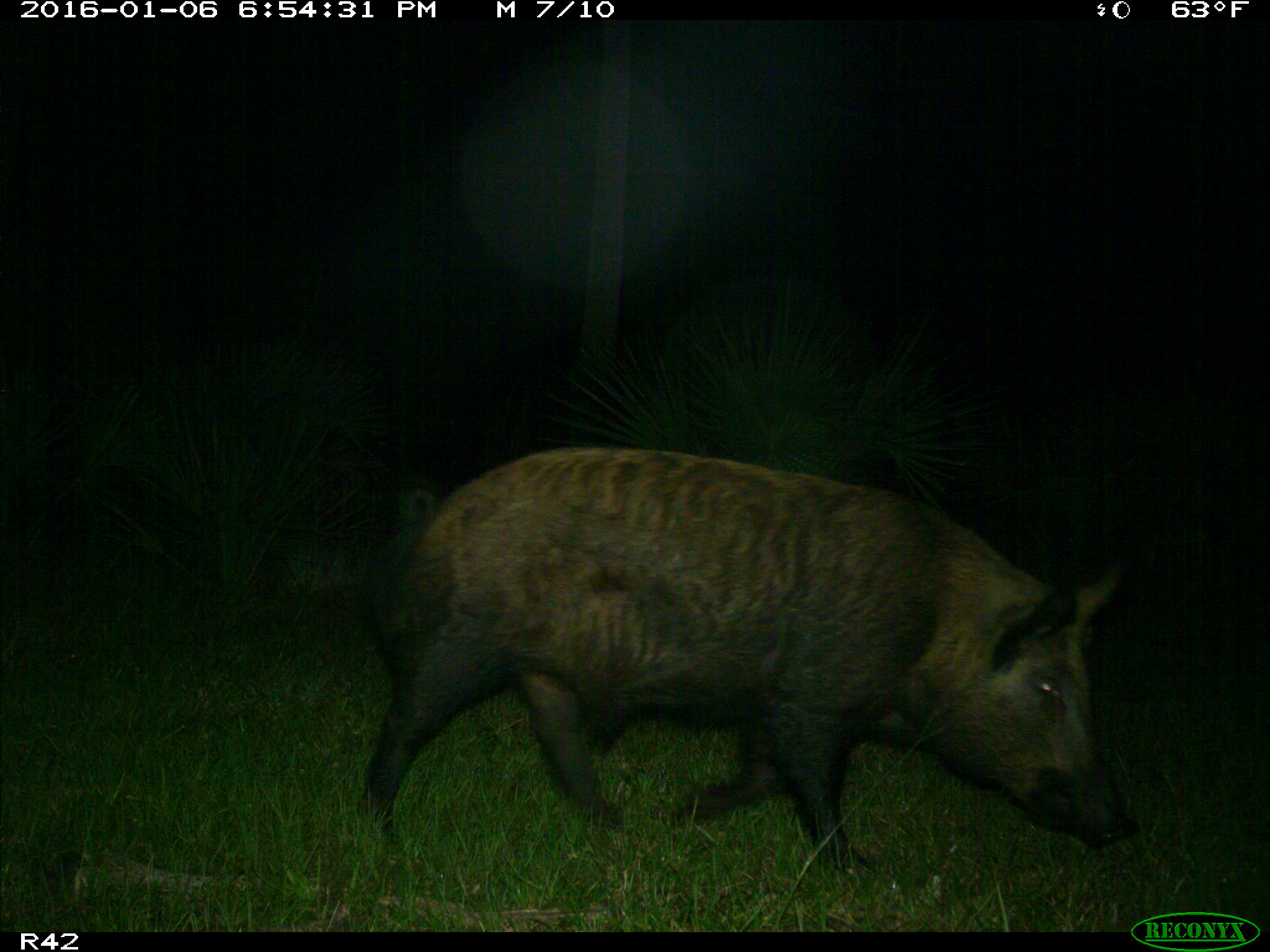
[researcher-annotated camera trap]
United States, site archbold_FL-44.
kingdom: Animalia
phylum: Chordata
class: Mammalia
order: Artiodactyla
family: Suidae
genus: Sus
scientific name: Sus scrofa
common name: wild boar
Sus scrofa (wild boar).